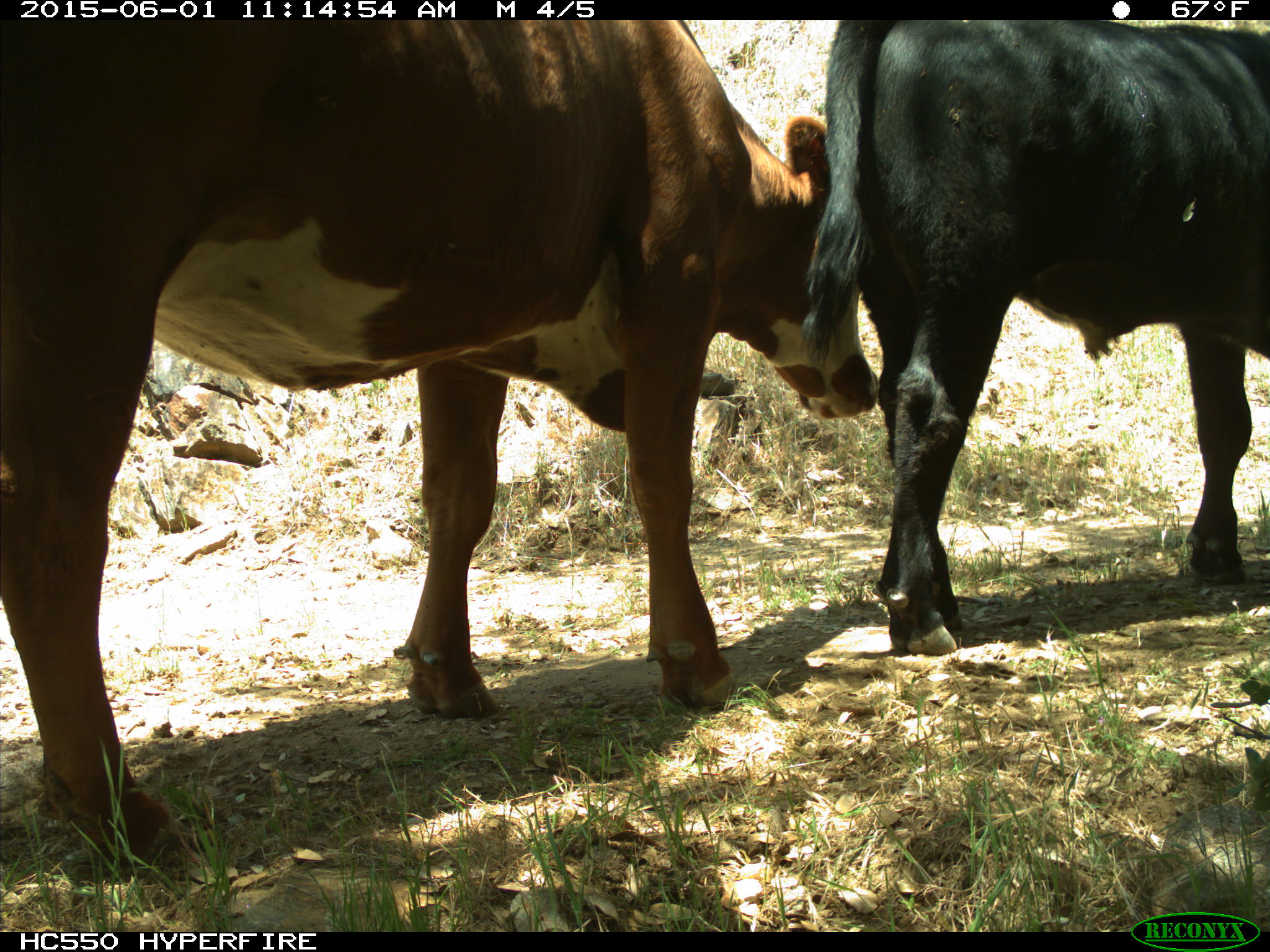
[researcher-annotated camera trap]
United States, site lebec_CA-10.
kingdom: Animalia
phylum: Chordata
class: Mammalia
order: Artiodactyla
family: Bovidae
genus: Bos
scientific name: Bos taurus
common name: domestic cow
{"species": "Bos taurus (domestic cow)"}